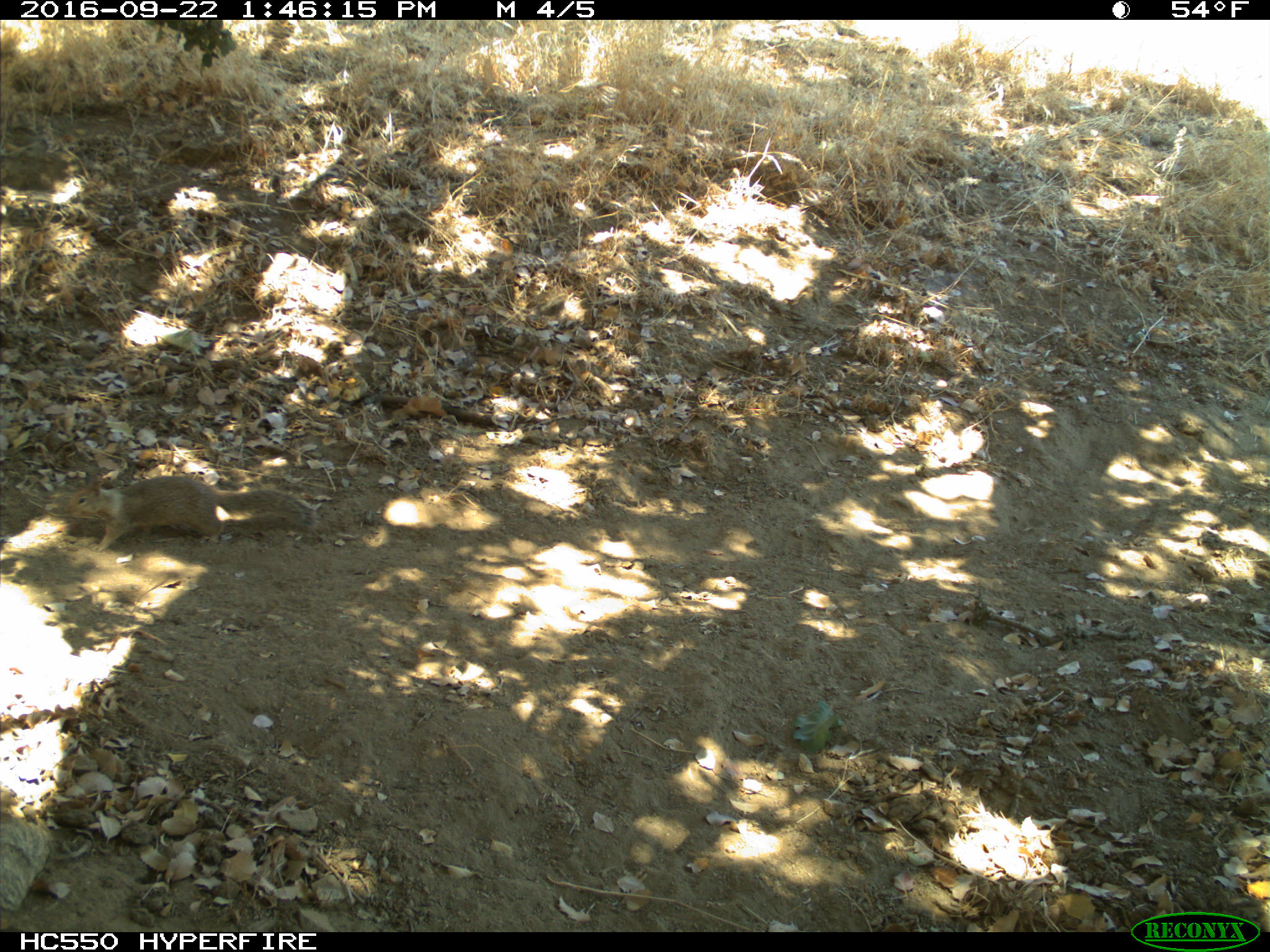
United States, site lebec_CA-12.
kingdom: Animalia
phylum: Chordata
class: Mammalia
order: Rodentia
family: Sciuridae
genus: Otospermophilus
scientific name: Otospermophilus beecheyi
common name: california ground squirrel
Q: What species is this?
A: Otospermophilus beecheyi (california ground squirrel).